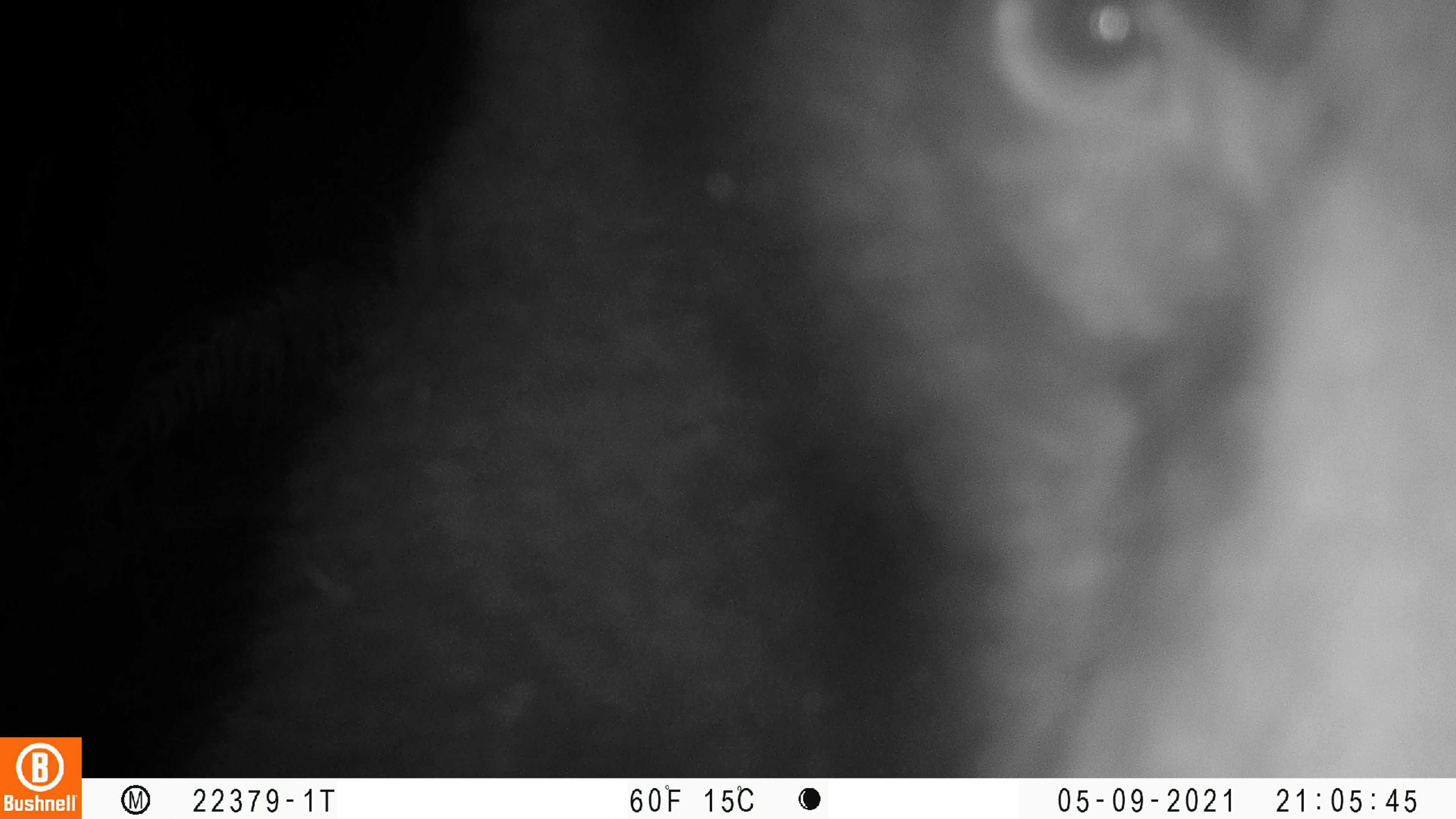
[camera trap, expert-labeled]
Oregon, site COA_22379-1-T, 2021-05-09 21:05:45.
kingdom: Animalia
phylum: Chordata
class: Mammalia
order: Carnivora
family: Ursidae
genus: Ursus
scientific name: Ursus americanus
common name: american black bear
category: black bear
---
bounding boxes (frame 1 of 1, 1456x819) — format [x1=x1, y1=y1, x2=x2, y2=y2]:
black bear: [x1=144, y1=0, x2=1453, y2=778]